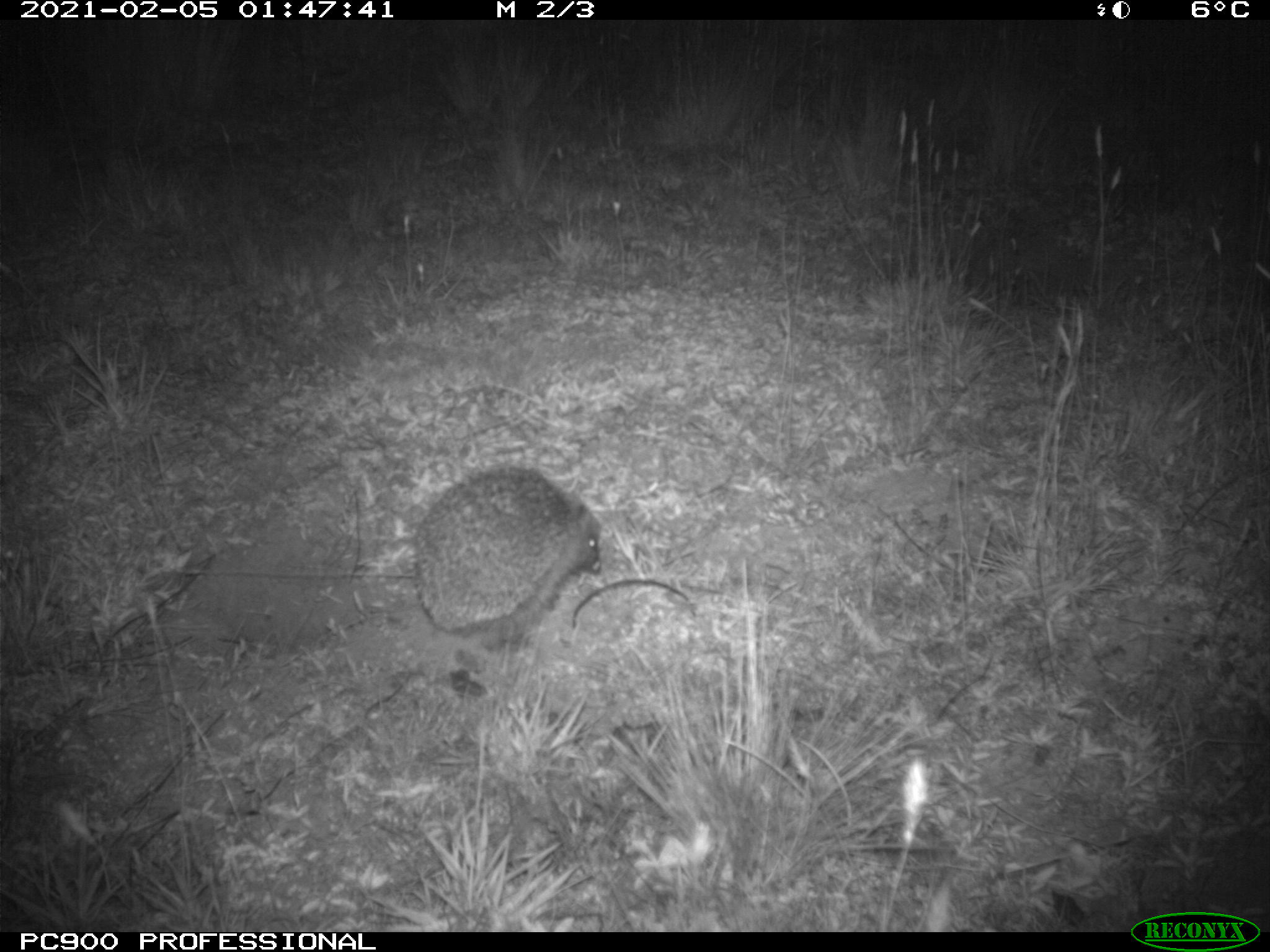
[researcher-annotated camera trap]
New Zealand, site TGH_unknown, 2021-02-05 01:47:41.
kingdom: Animalia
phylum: Chordata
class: Mammalia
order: Eulipotyphla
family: Erinaceidae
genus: Erinaceus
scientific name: Erinaceus europaeus europaeus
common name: european hedgehog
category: hedgehog